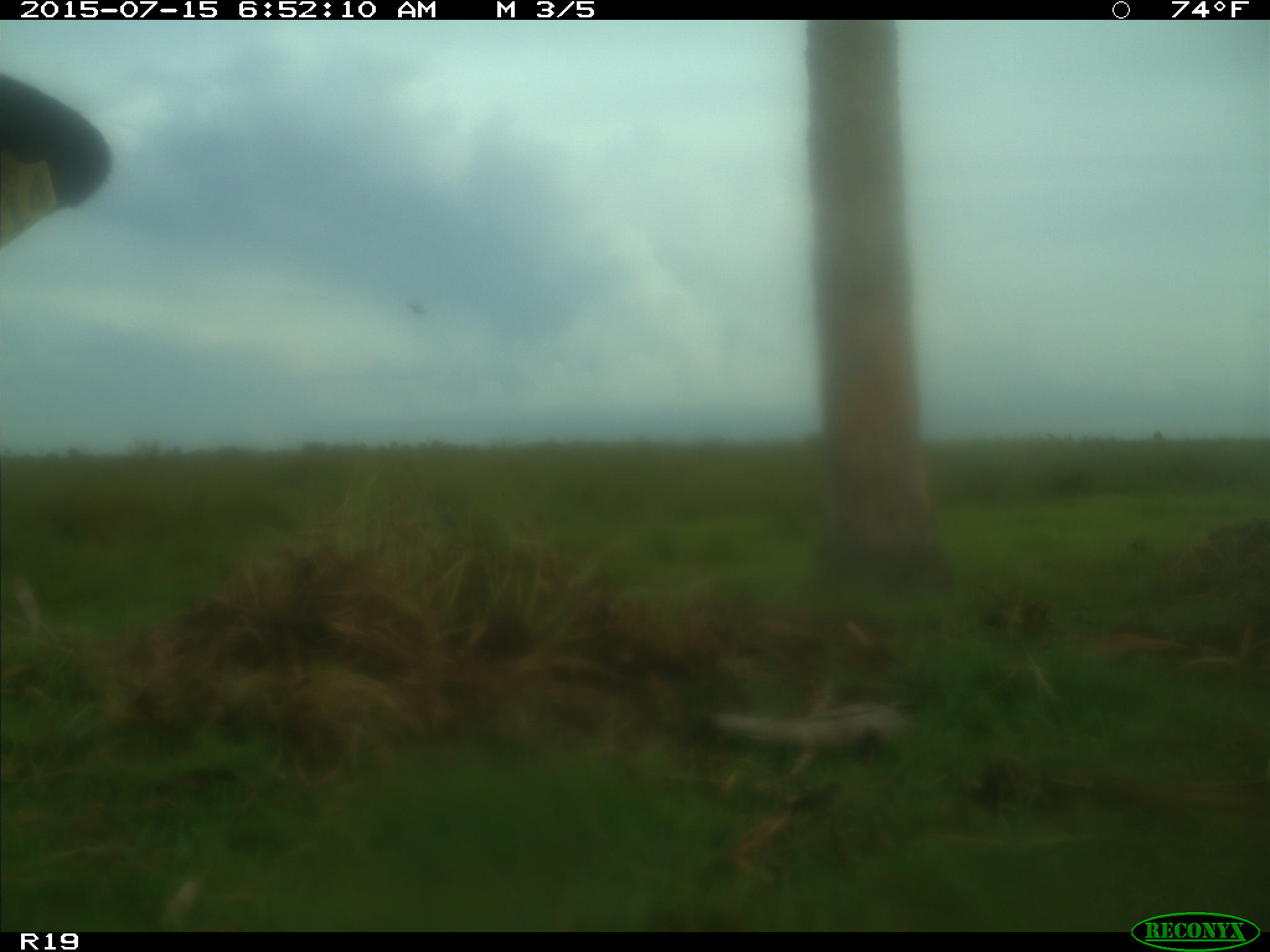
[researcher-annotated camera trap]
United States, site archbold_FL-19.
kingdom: Animalia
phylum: Chordata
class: Mammalia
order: Artiodactyla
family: Bovidae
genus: Bos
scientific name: Bos taurus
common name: domestic cow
Bos taurus (domestic cow).